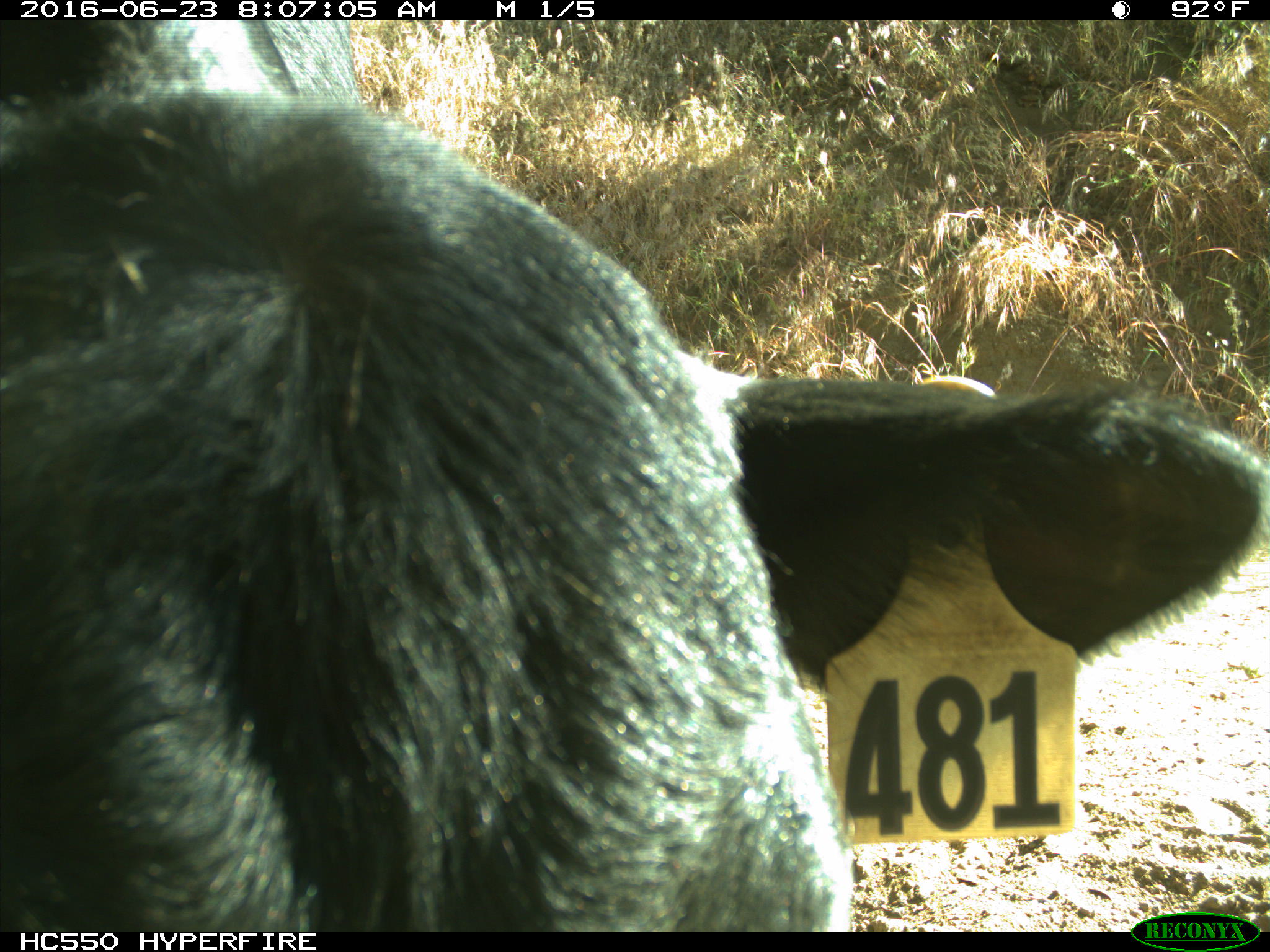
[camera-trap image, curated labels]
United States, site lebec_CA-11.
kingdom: Animalia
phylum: Chordata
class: Mammalia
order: Artiodactyla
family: Bovidae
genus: Bos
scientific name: Bos taurus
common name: domestic cow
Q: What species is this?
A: Bos taurus (domestic cow).